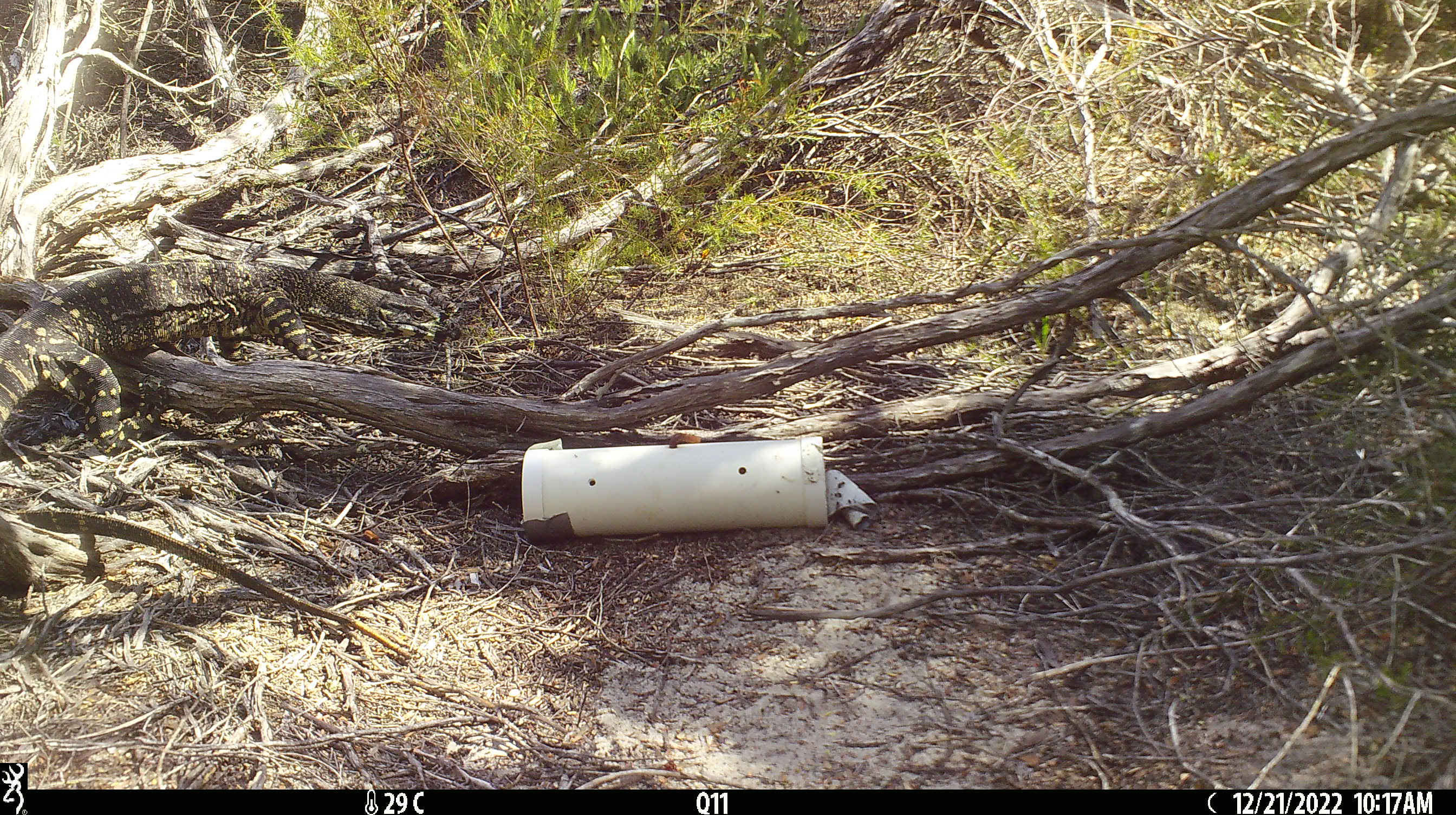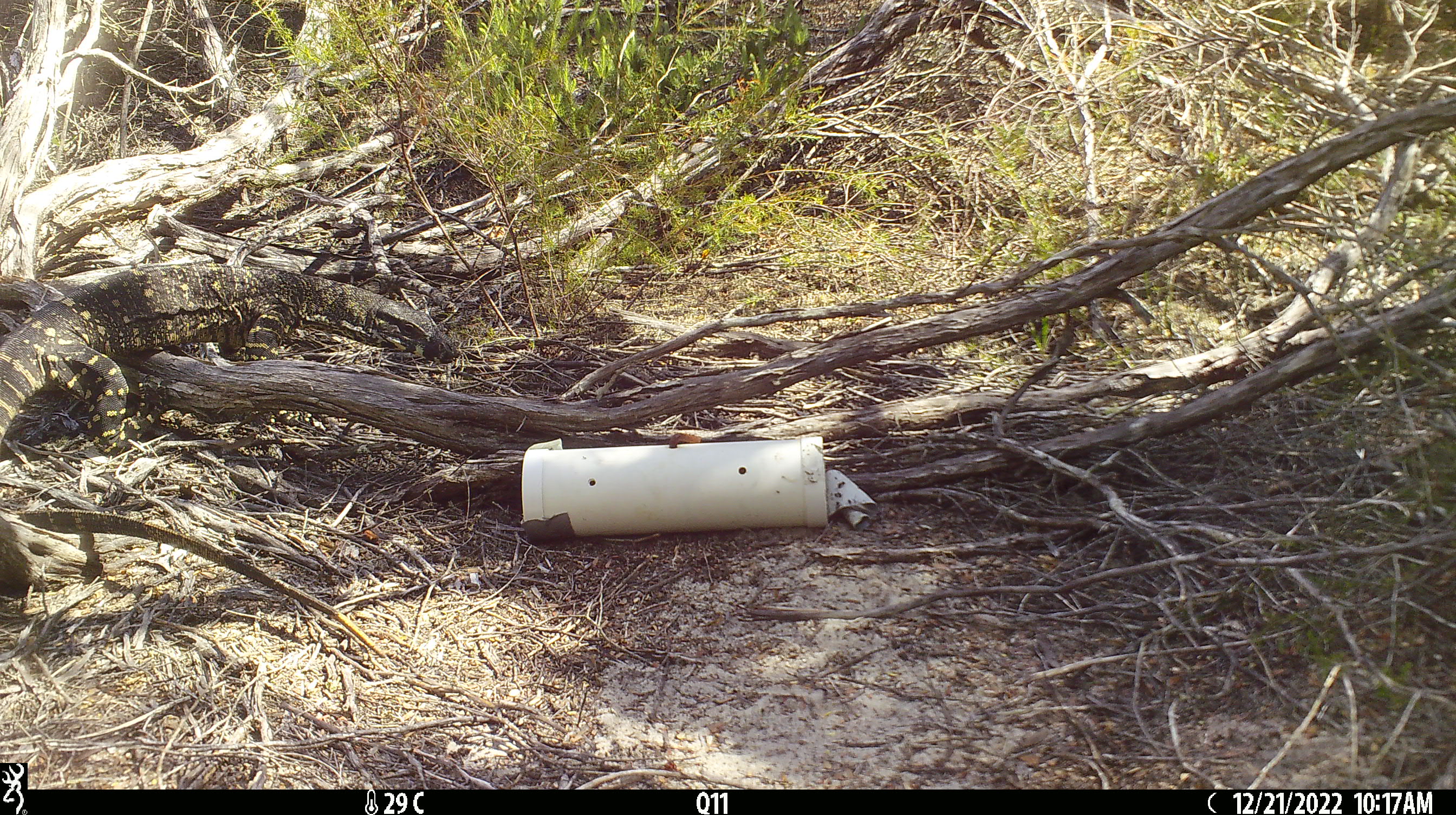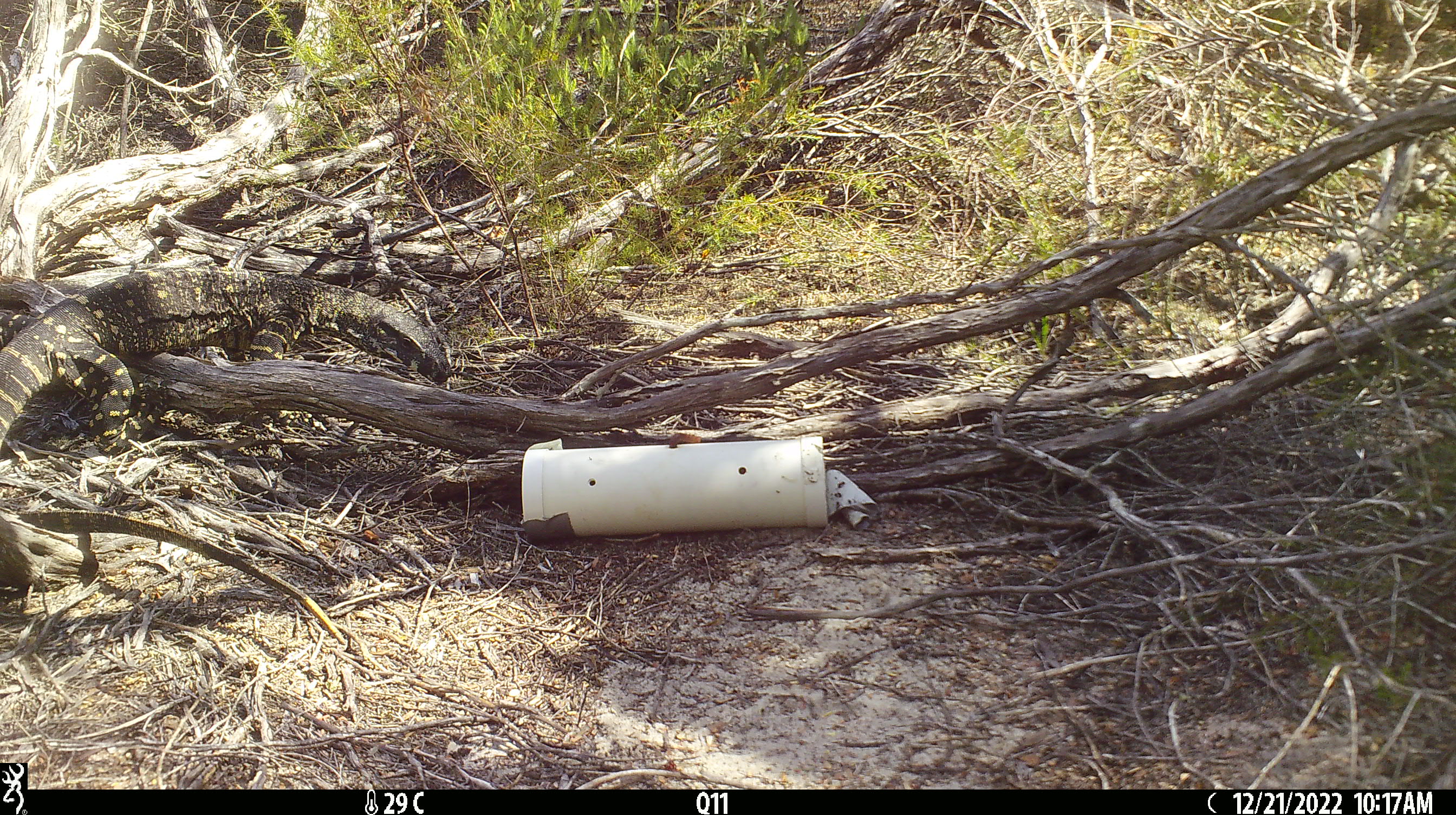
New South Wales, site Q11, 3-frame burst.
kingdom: Animalia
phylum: Chordata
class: Reptilia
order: Squamata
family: Varanidae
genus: Varanus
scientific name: Varanus varius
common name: lace monitor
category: goanna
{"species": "goanna (lace monitor) (Varanus varius)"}